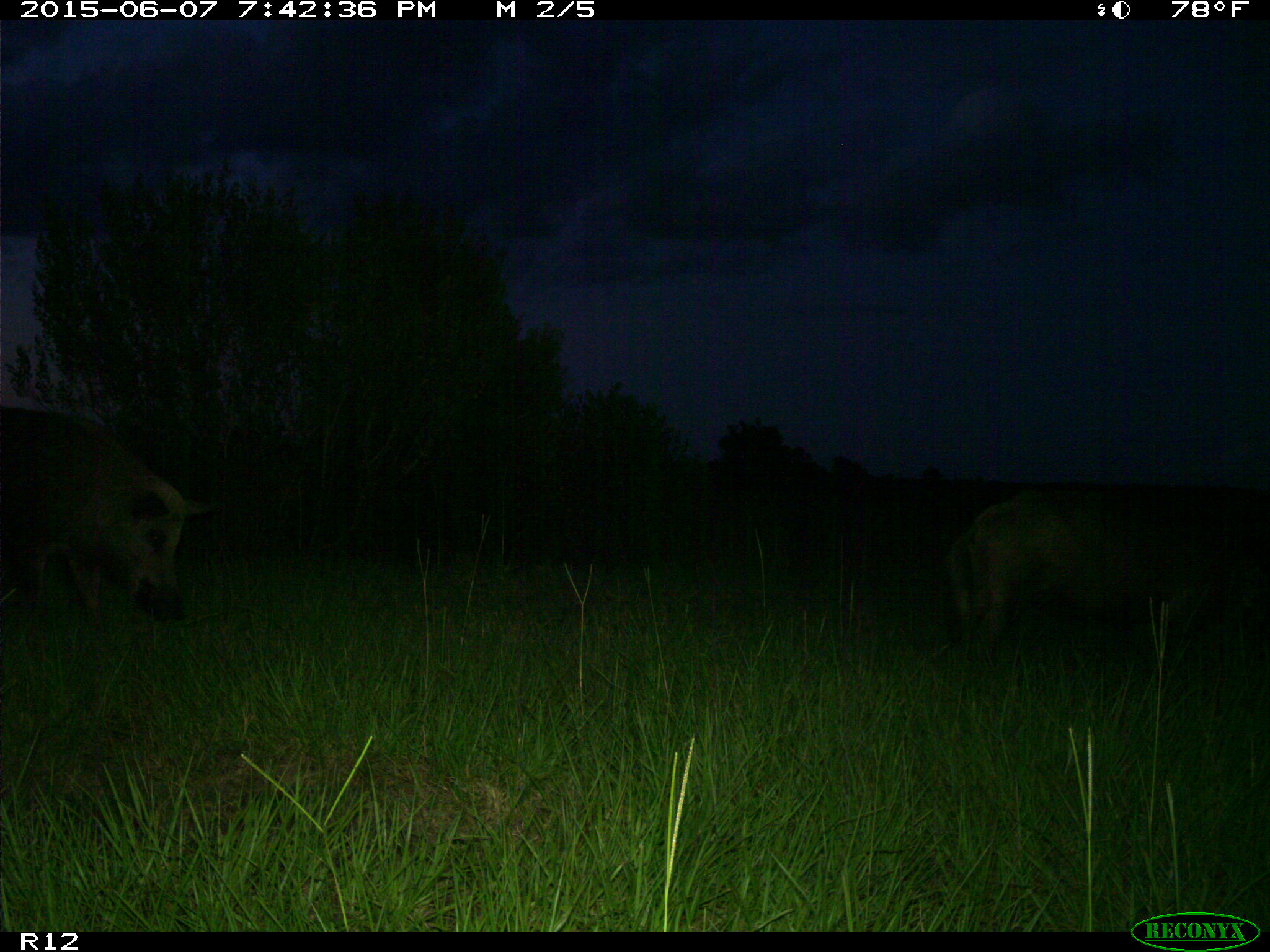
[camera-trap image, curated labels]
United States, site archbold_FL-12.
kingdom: Animalia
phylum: Chordata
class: Mammalia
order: Artiodactyla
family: Suidae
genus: Sus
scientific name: Sus scrofa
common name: wild boar